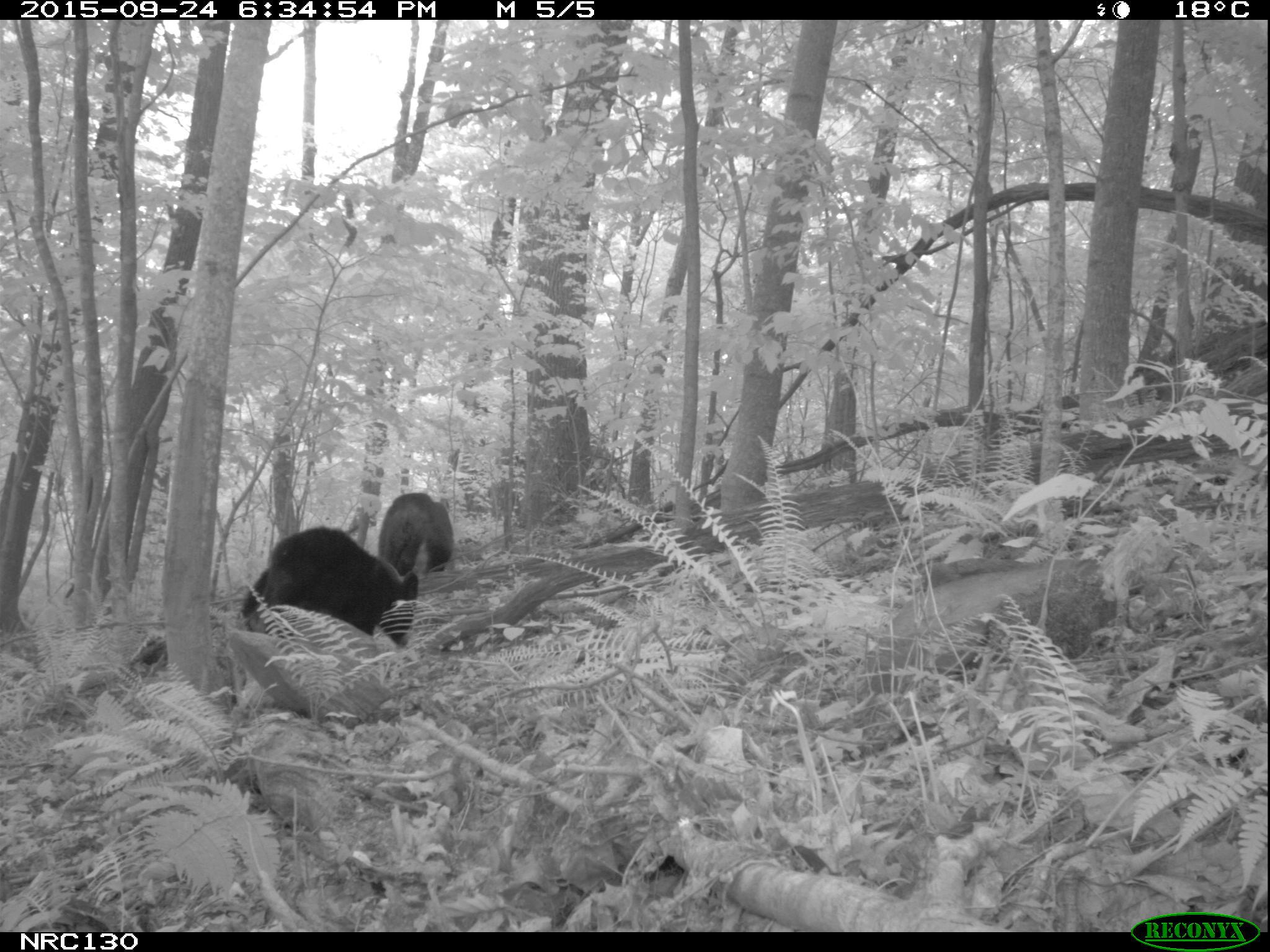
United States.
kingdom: Animalia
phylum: Chordata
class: Mammalia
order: Carnivora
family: Ursidae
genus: Ursus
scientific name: Ursus americanus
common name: american black bear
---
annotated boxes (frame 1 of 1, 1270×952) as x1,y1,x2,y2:
American Black Bear: 245,521,424,672; 369,487,468,577